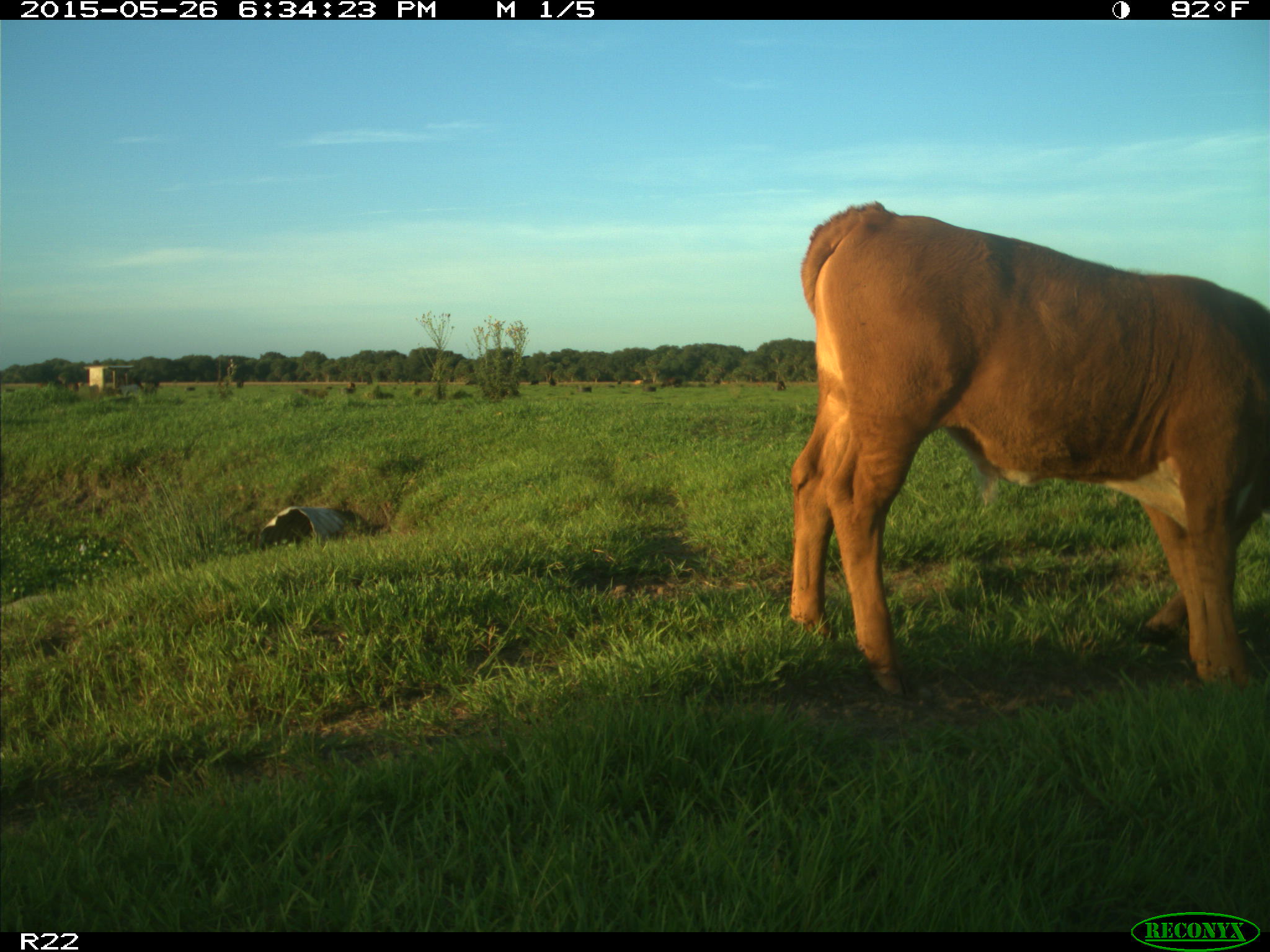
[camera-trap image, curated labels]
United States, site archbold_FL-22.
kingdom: Animalia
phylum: Chordata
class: Mammalia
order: Artiodactyla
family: Bovidae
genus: Bos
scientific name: Bos taurus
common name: domestic cow